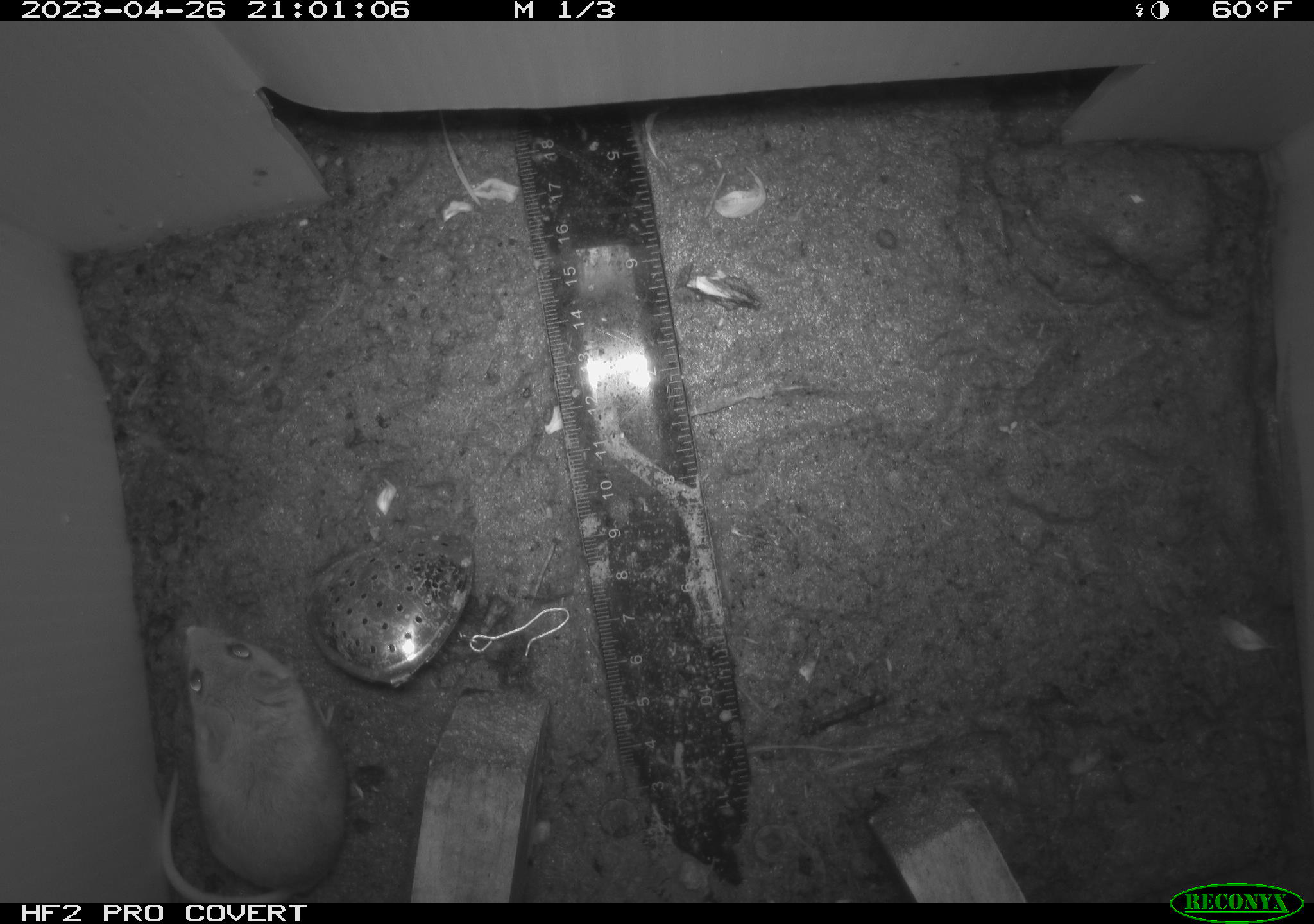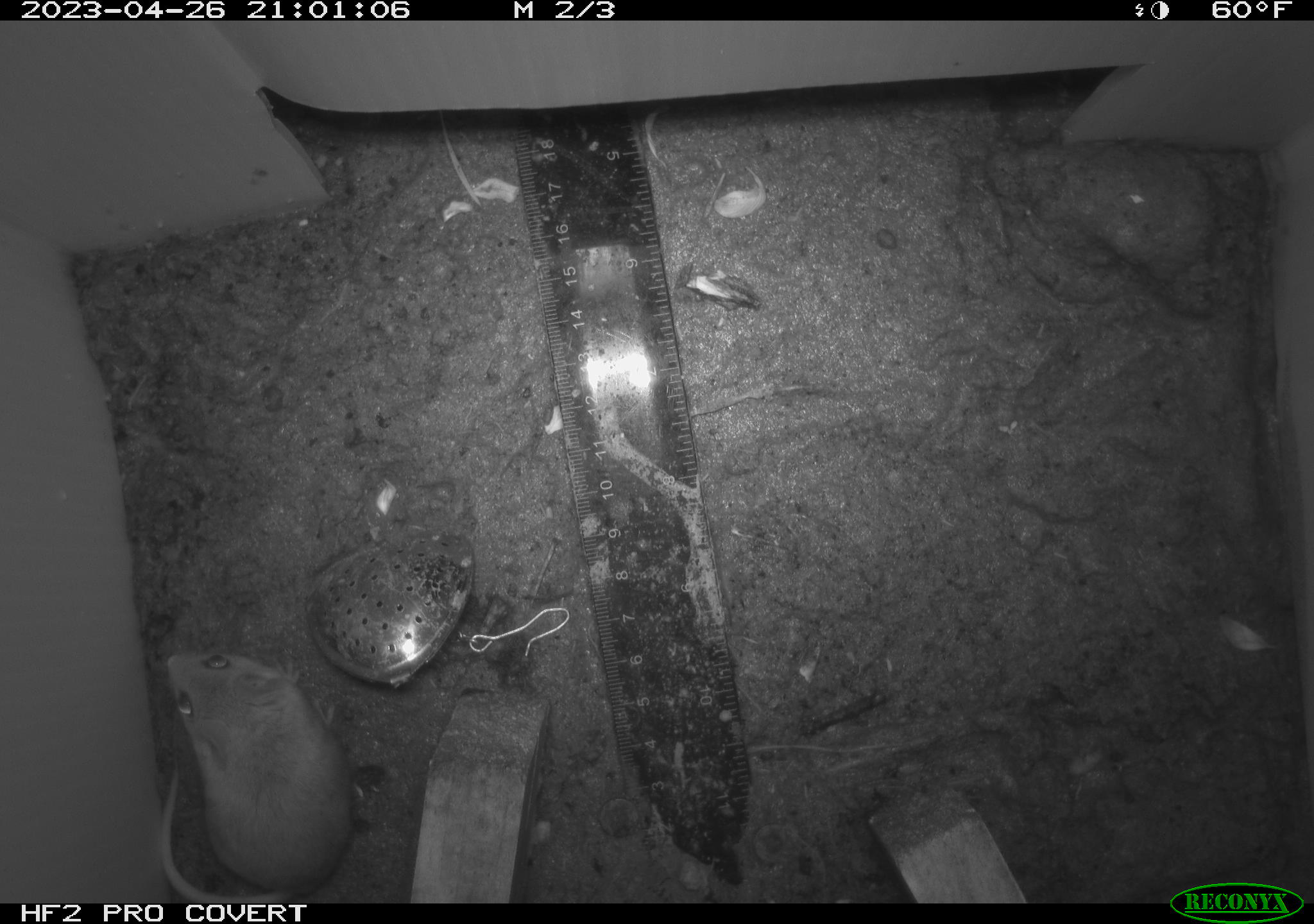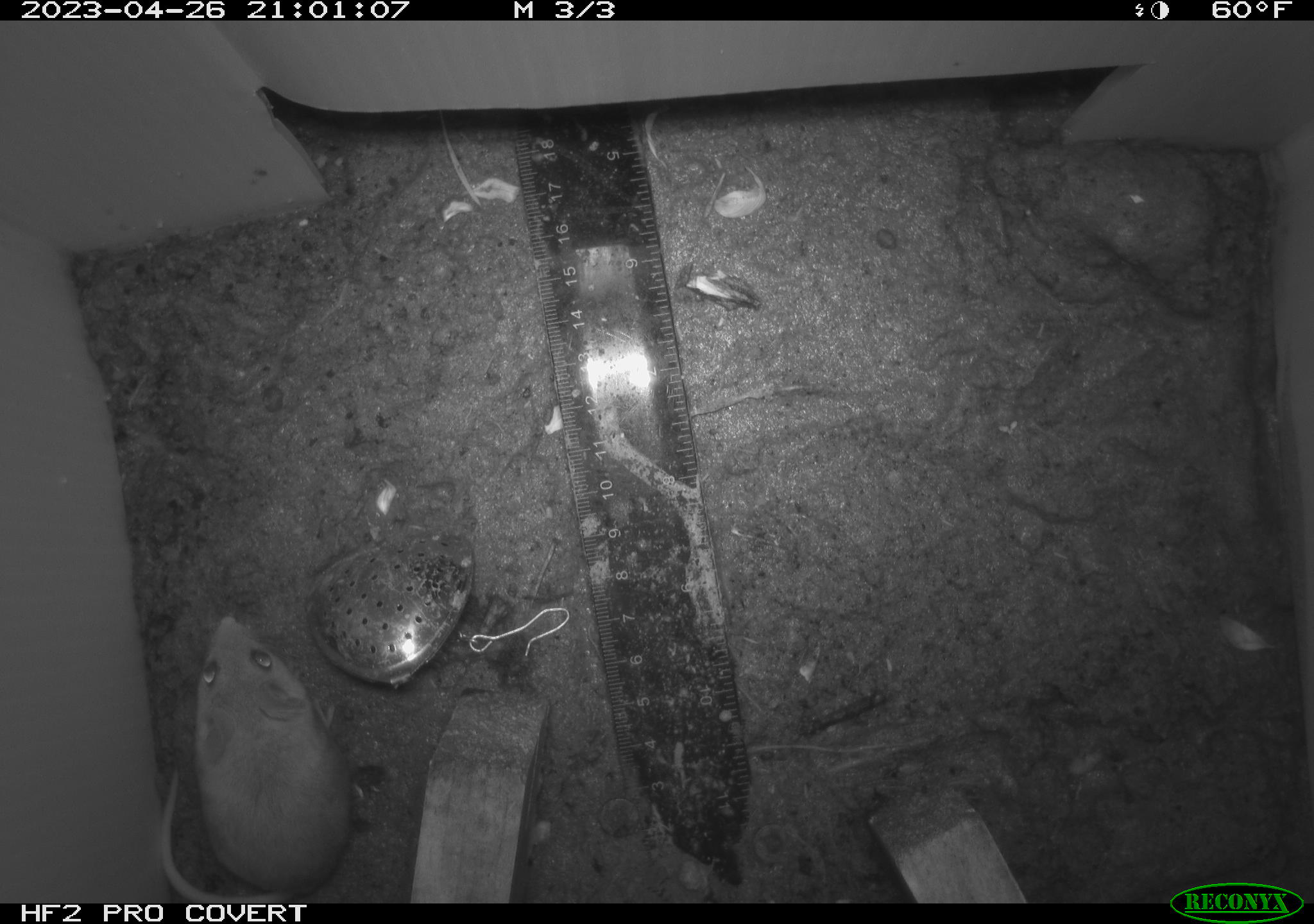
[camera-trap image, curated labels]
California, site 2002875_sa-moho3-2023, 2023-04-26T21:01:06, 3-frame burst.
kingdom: Animalia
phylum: Chordata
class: Mammalia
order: Rodentia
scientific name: Rodentia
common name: mouse species